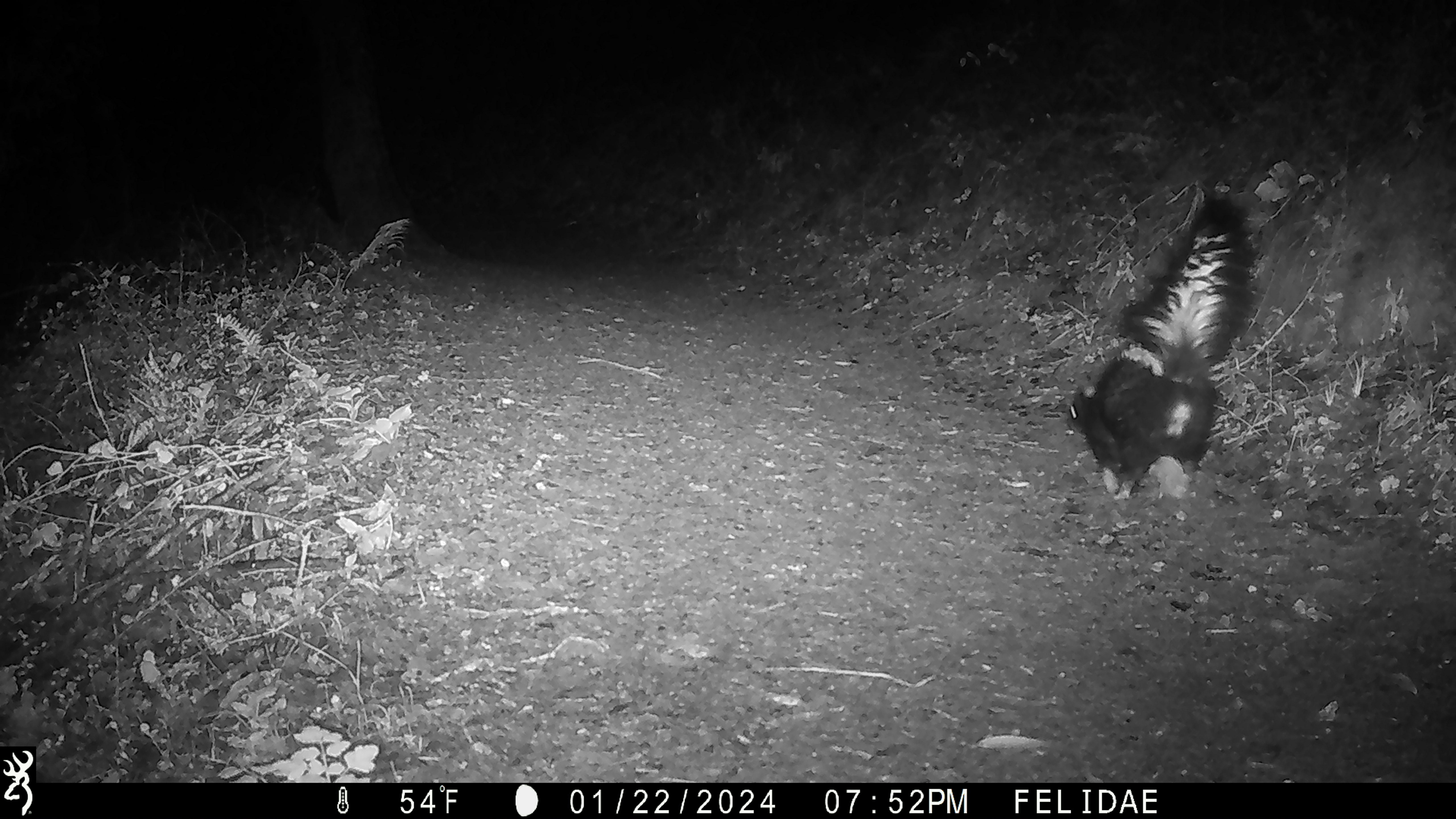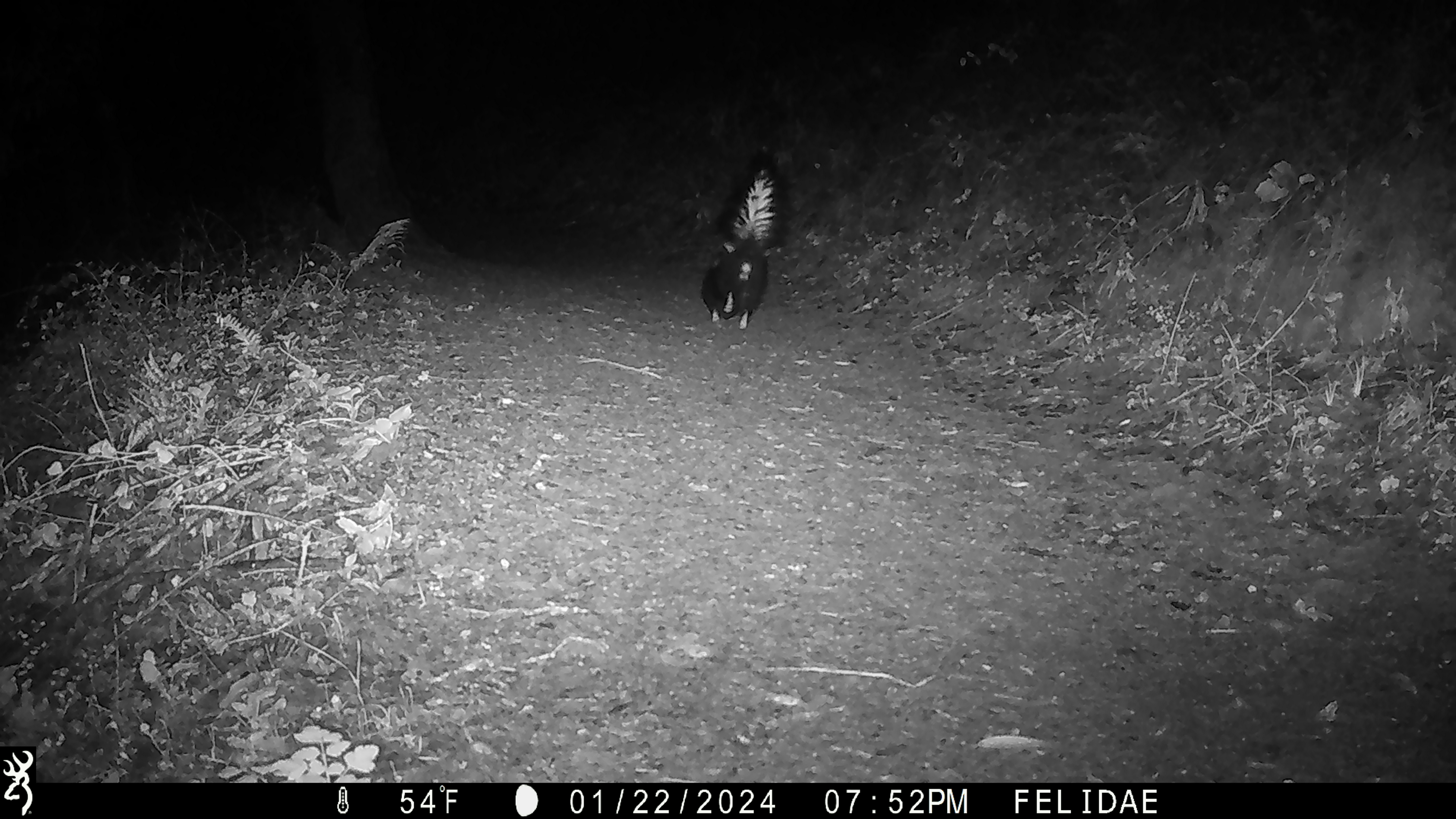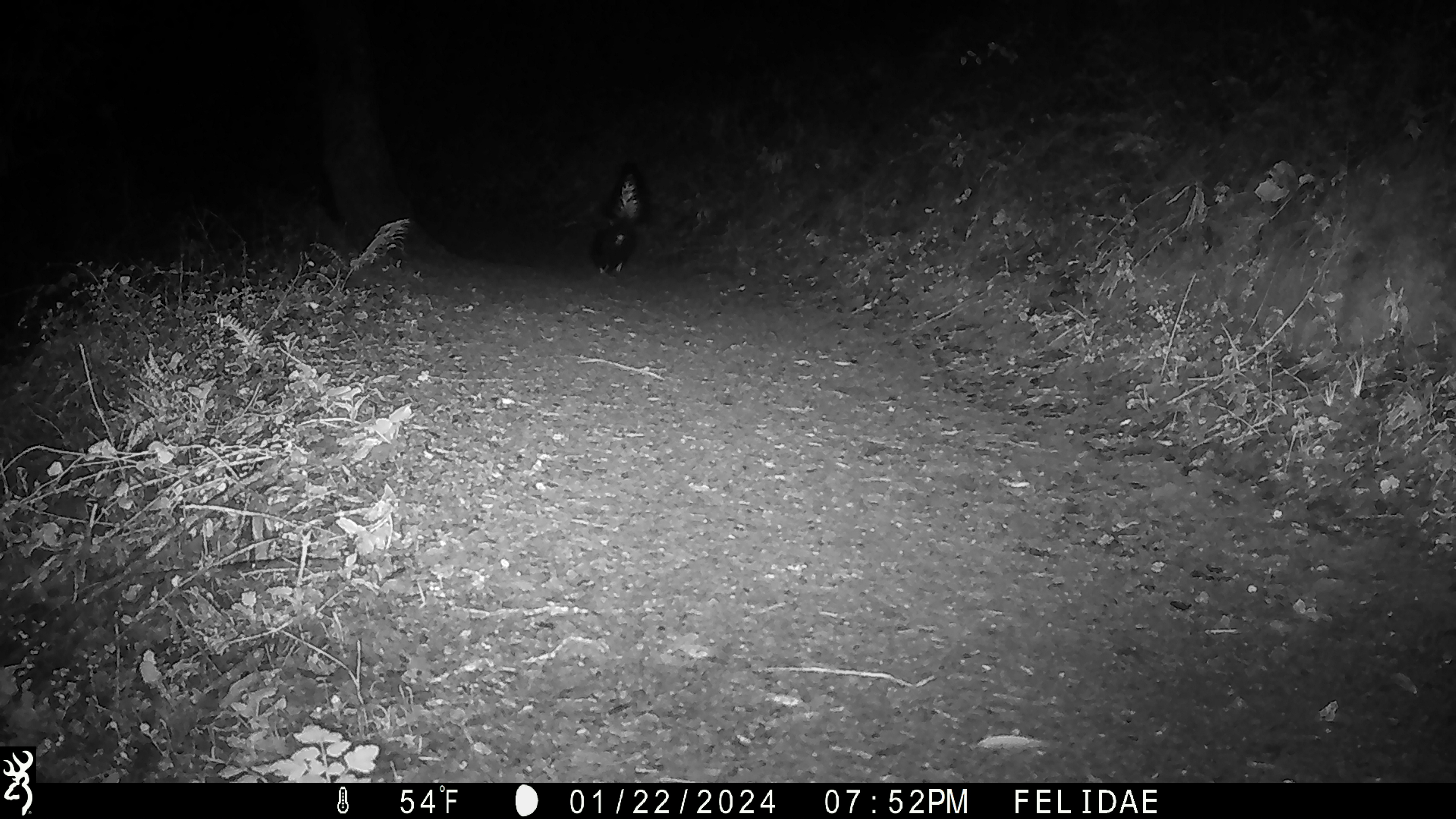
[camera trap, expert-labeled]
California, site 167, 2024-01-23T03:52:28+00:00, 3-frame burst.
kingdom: Animalia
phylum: Chordata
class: Mammalia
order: Carnivora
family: Mephitidae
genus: Mephitis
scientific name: Mephitis mephitis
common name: striped skunk